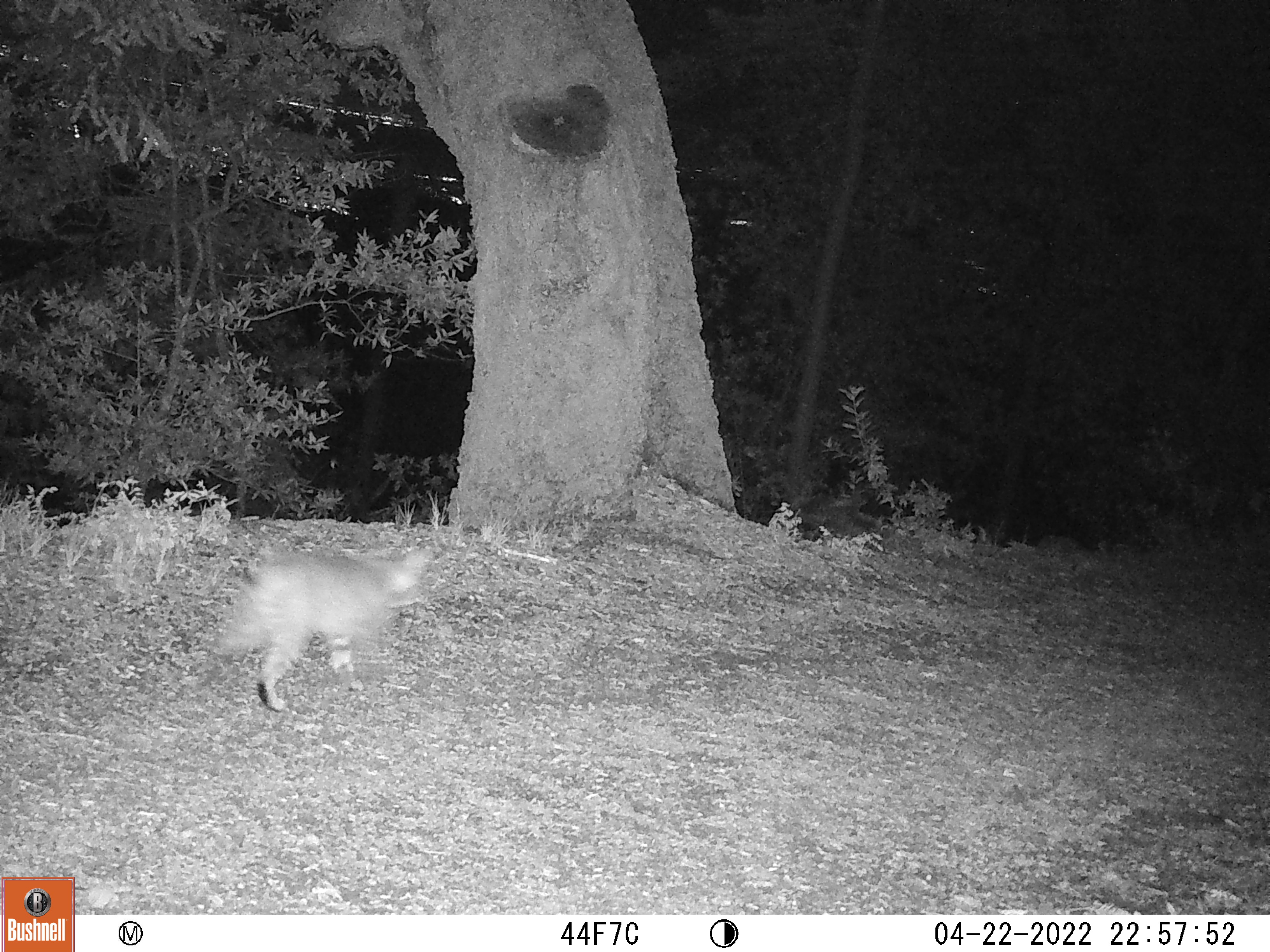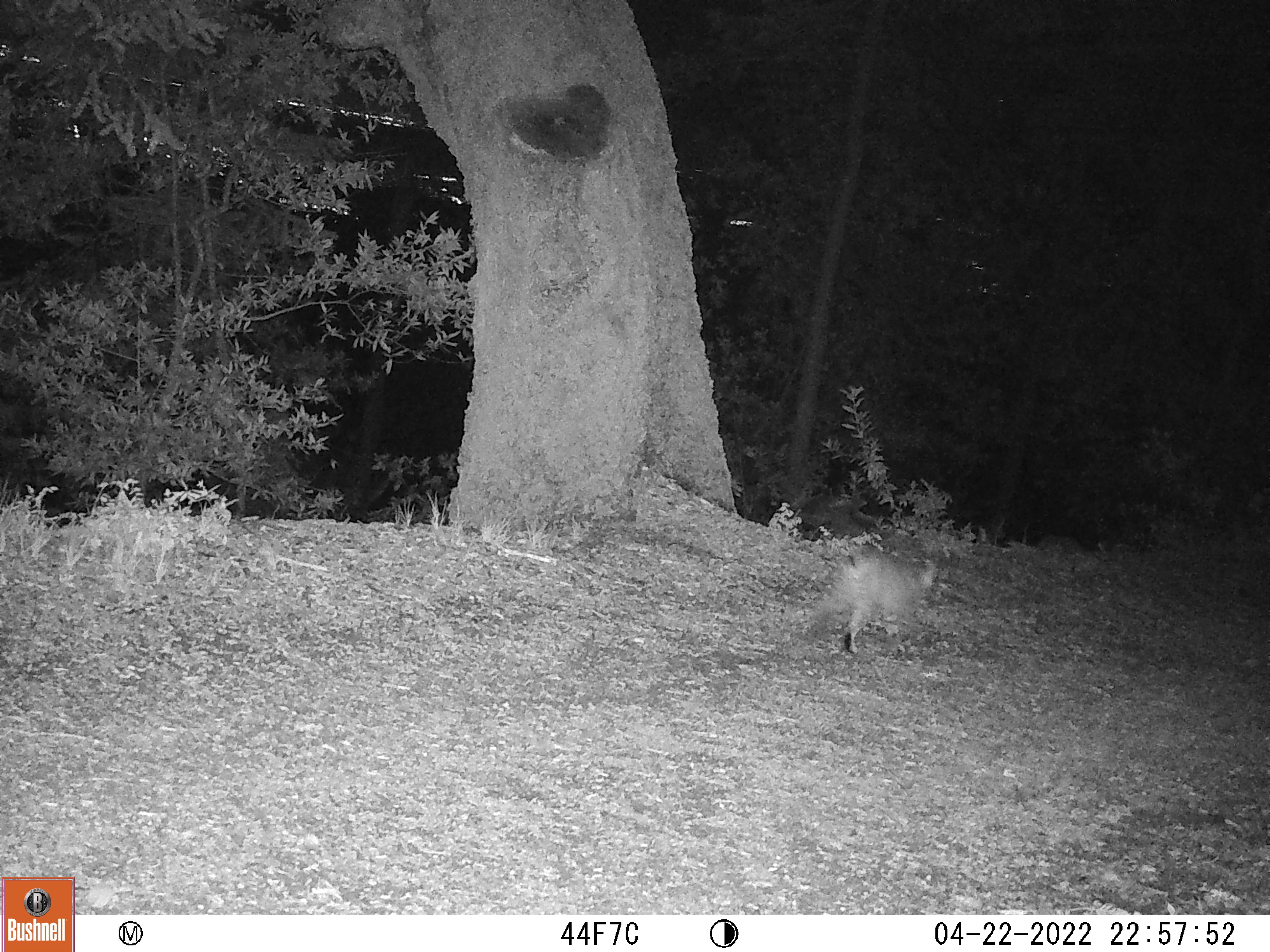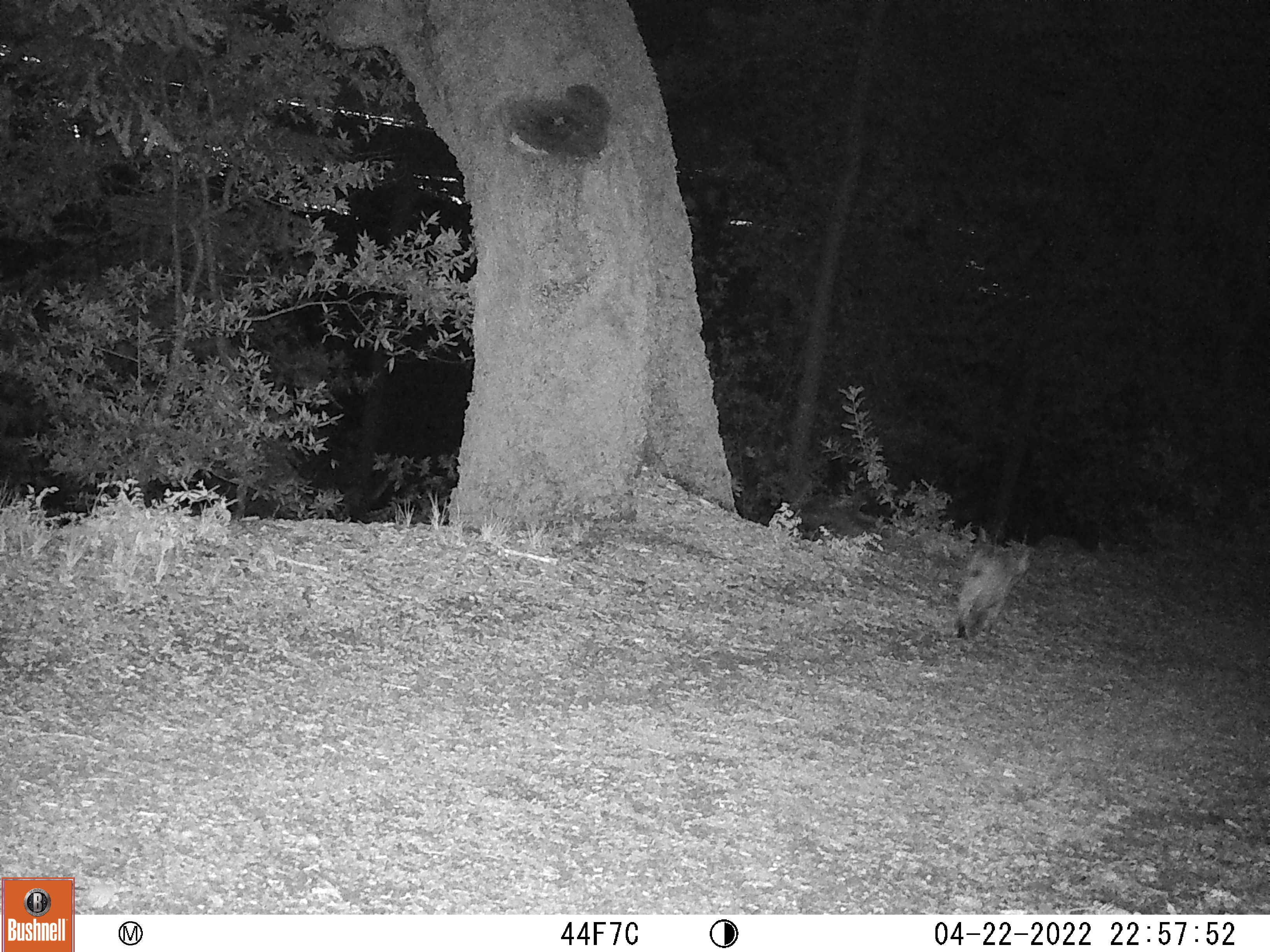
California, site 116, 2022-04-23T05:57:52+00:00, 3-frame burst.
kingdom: Animalia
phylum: Chordata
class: Mammalia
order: Carnivora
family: Felidae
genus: Lynx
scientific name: Lynx rufus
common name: bobcat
Bobcat (Lynx rufus).